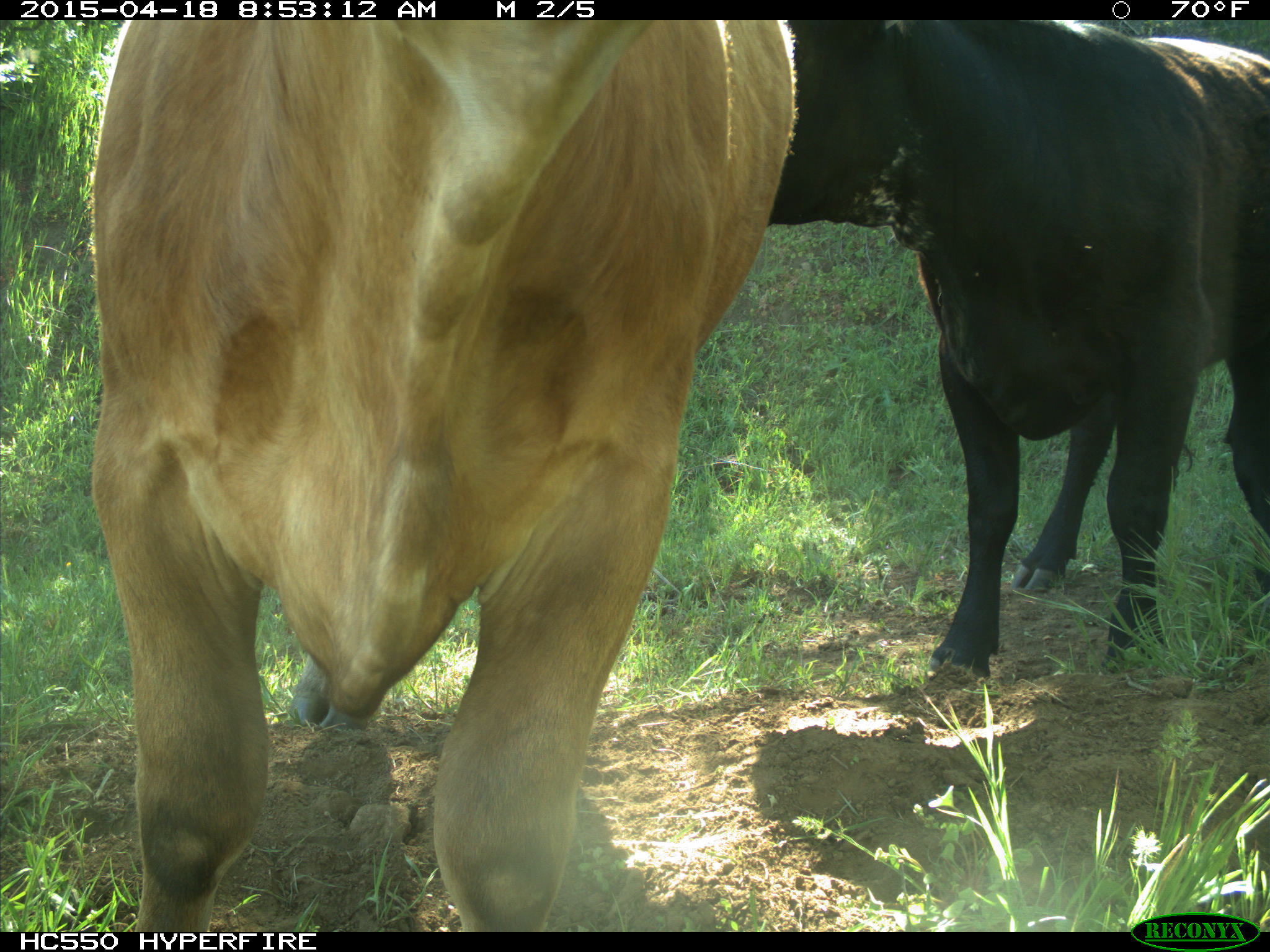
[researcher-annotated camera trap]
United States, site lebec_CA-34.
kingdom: Animalia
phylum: Chordata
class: Mammalia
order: Artiodactyla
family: Bovidae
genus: Bos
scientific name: Bos taurus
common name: domestic cow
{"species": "Bos taurus (domestic cow)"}